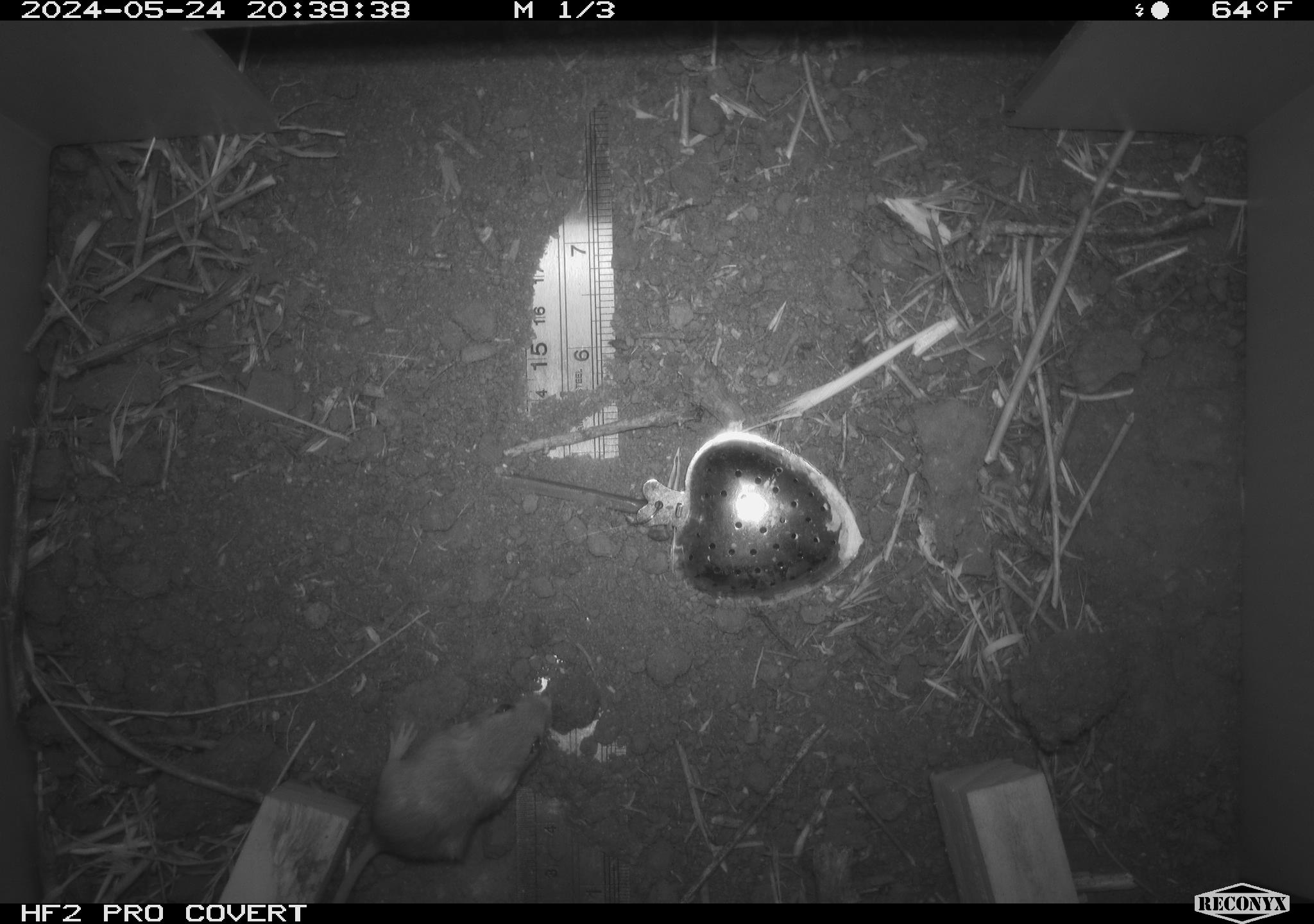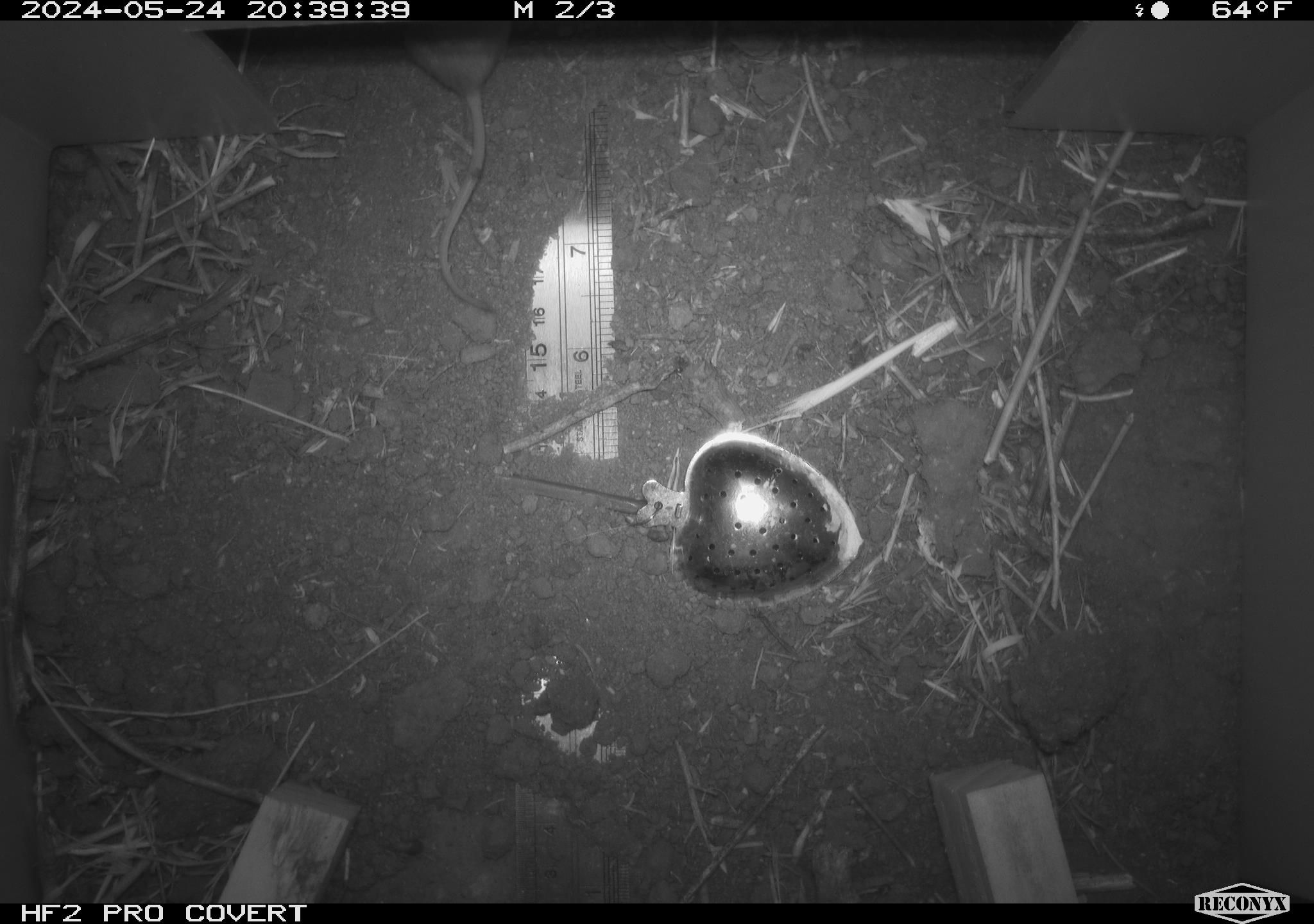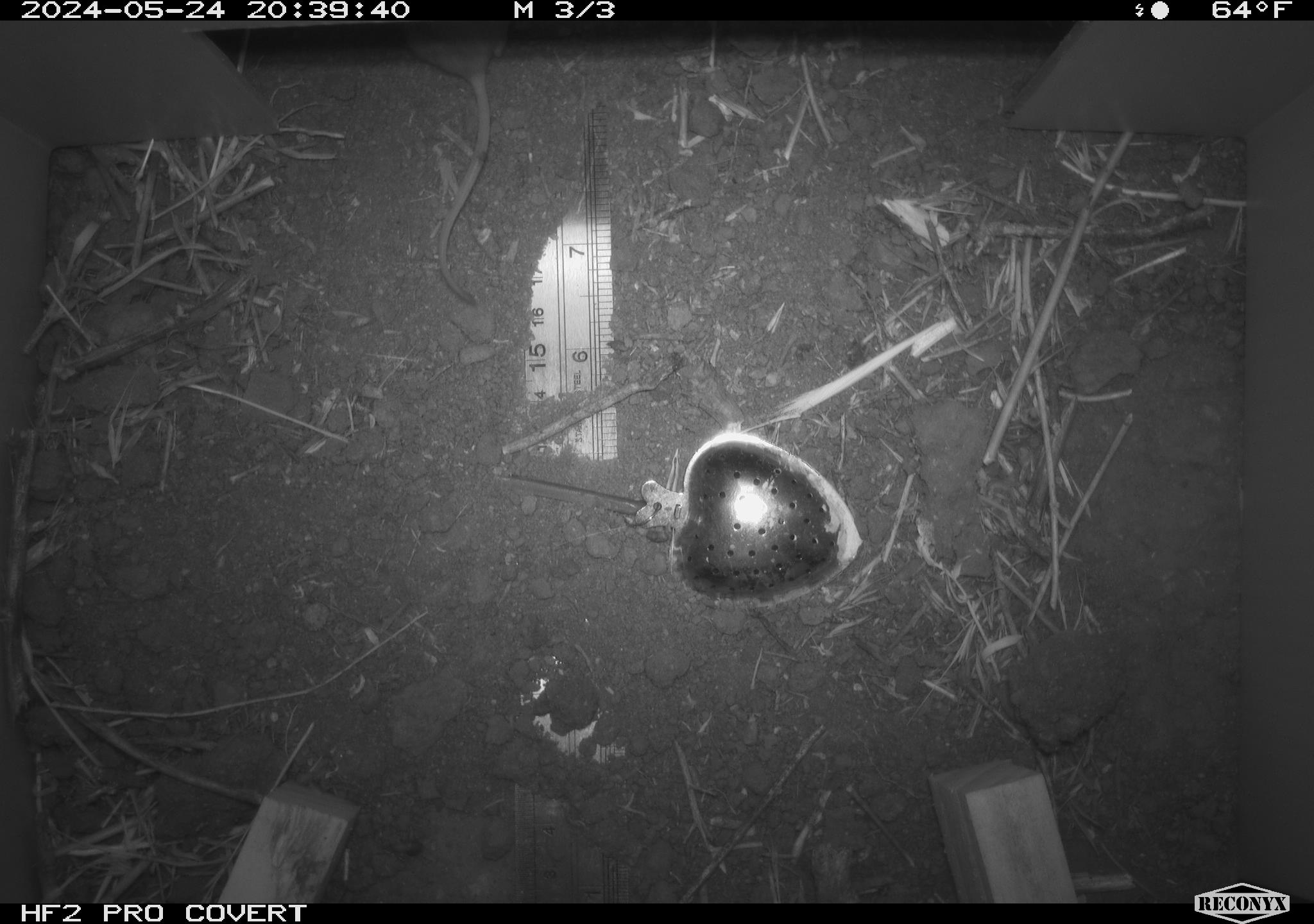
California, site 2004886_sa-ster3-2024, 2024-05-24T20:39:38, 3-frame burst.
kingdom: Animalia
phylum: Chordata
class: Mammalia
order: Rodentia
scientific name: Rodentia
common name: mouse species